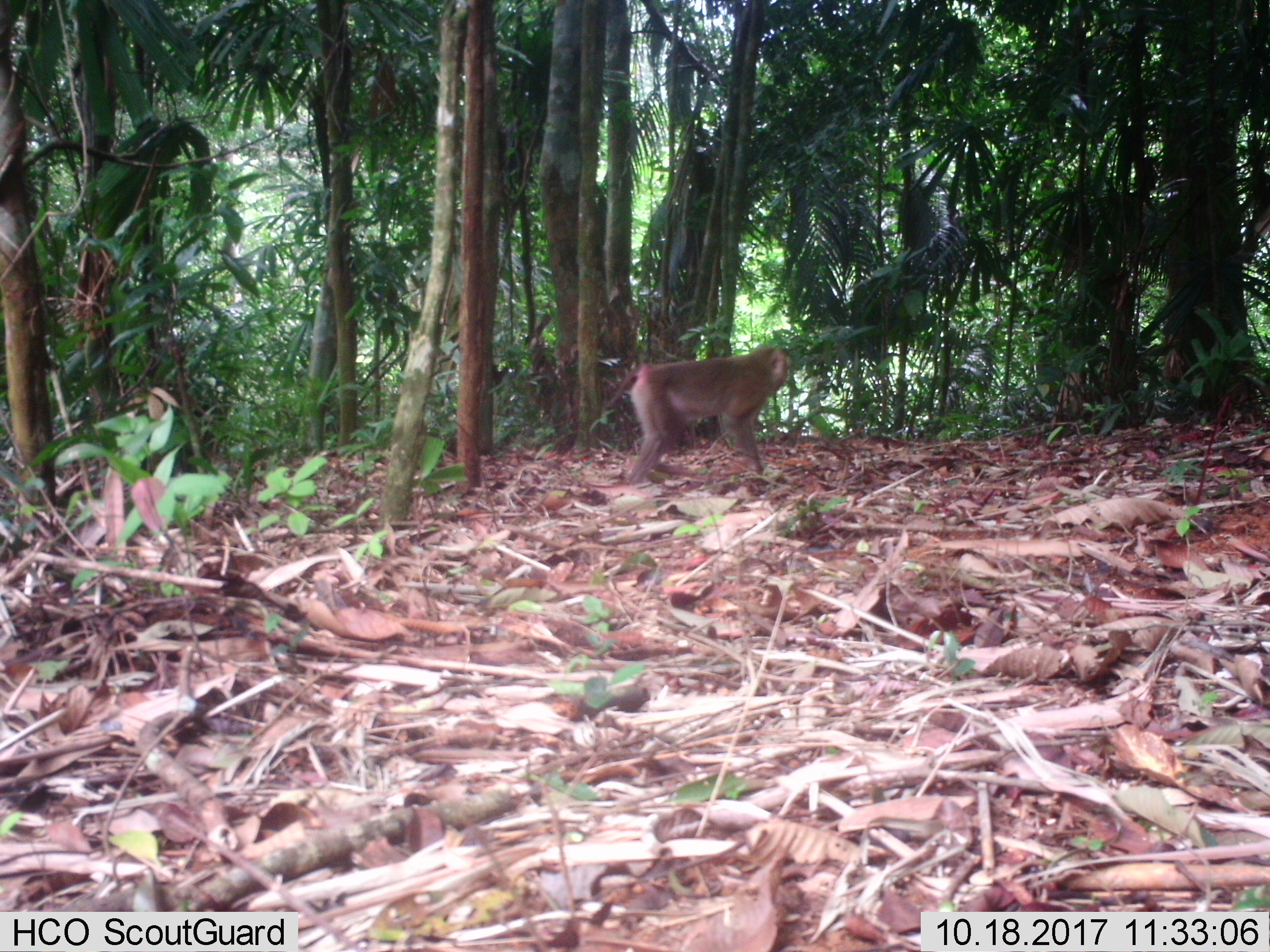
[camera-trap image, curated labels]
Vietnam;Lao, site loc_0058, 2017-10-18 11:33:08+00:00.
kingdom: Animalia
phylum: Chordata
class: Mammalia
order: Primates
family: Cercopithecidae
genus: Macaca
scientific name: Macaca nemestrina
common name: pig-tailed macaque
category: pig tailed macaque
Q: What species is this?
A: Pig tailed macaque (pig-tailed macaque) (Macaca nemestrina).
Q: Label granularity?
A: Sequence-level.